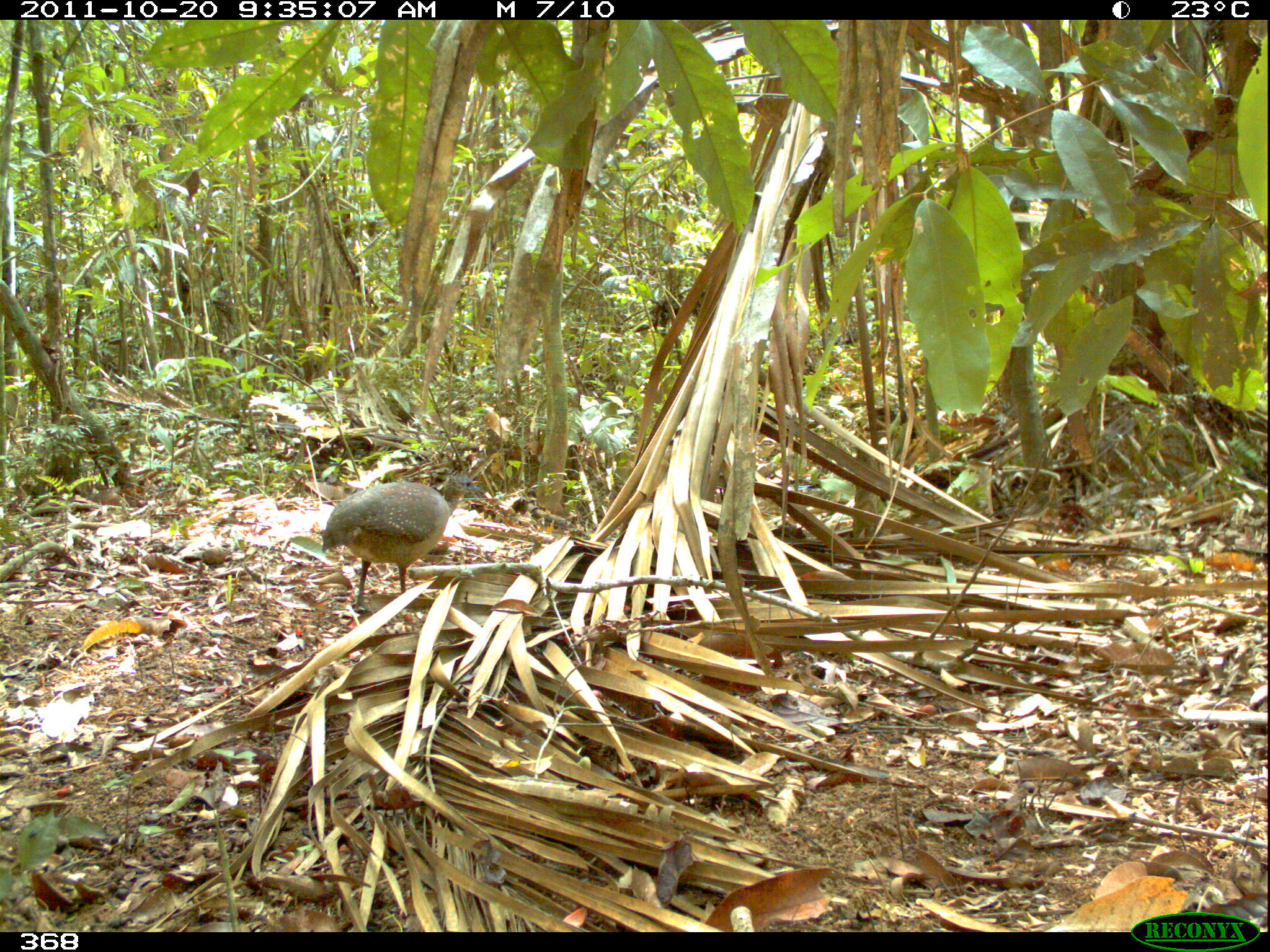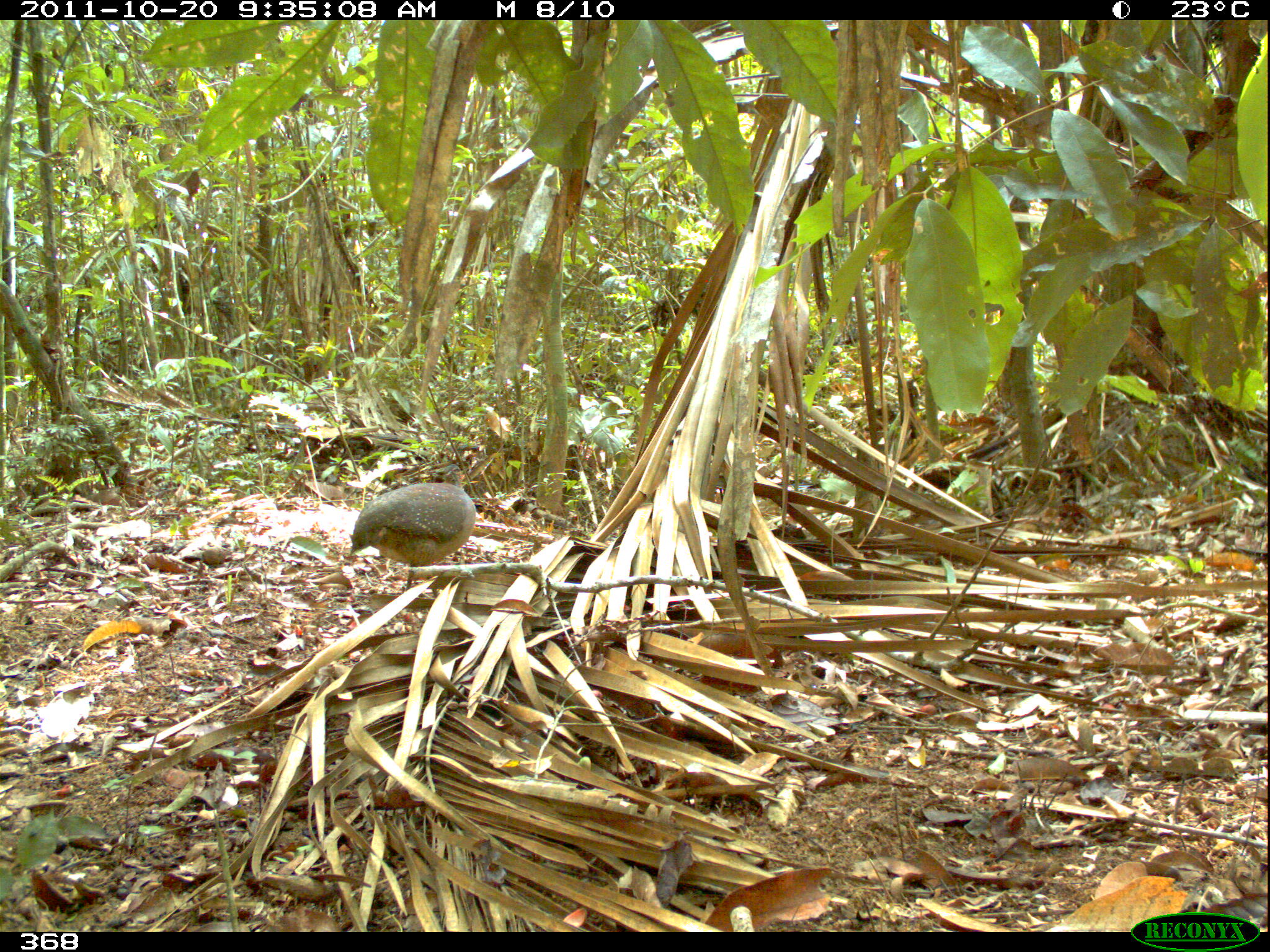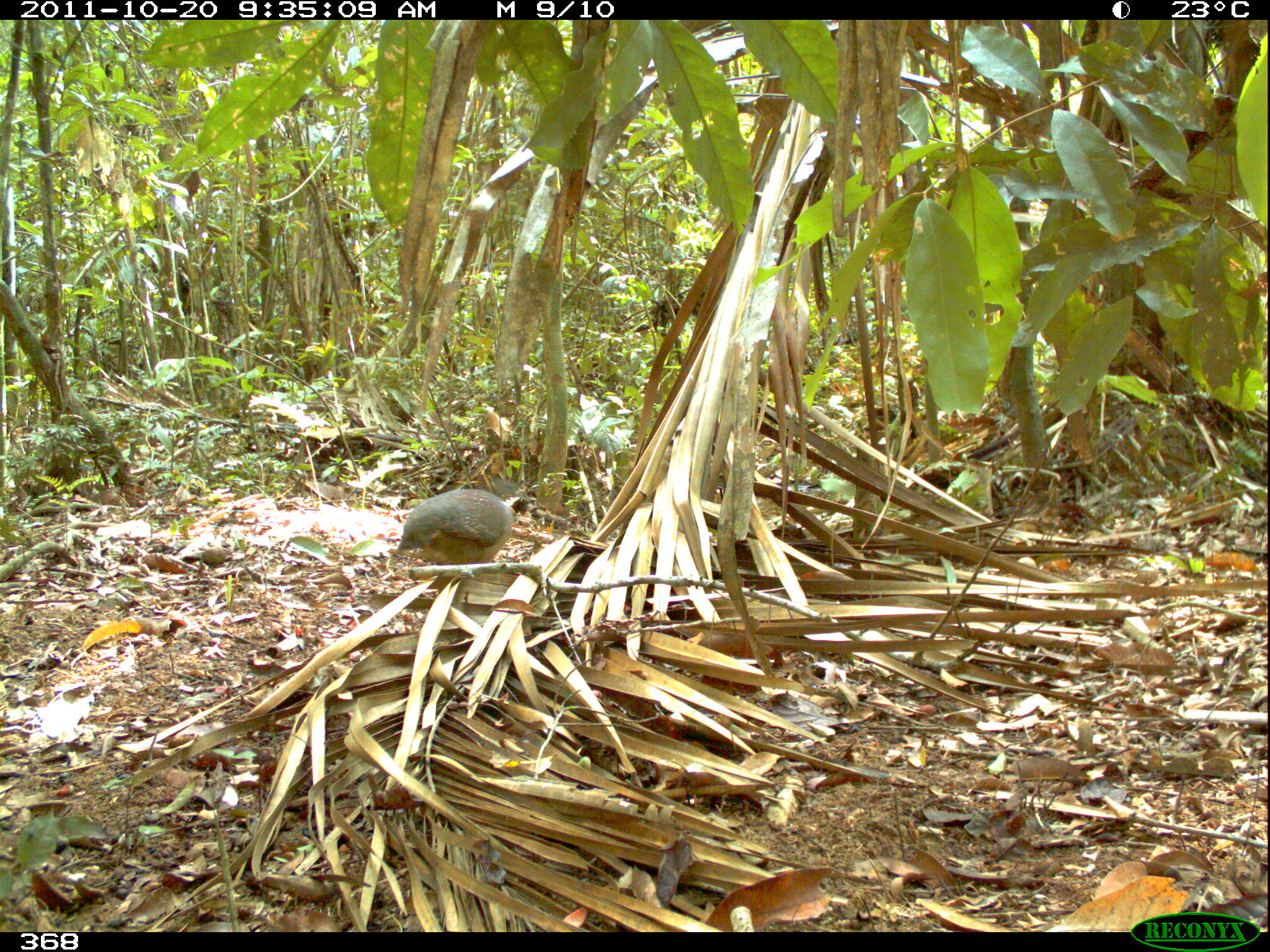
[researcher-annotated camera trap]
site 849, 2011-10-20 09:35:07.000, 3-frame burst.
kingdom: Animalia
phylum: Chordata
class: Aves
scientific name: Aves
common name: bird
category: unknown bird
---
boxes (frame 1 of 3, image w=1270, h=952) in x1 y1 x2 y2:
unknown bird: 322 473 484 613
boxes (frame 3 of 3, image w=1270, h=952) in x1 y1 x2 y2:
unknown bird: 395 488 532 565